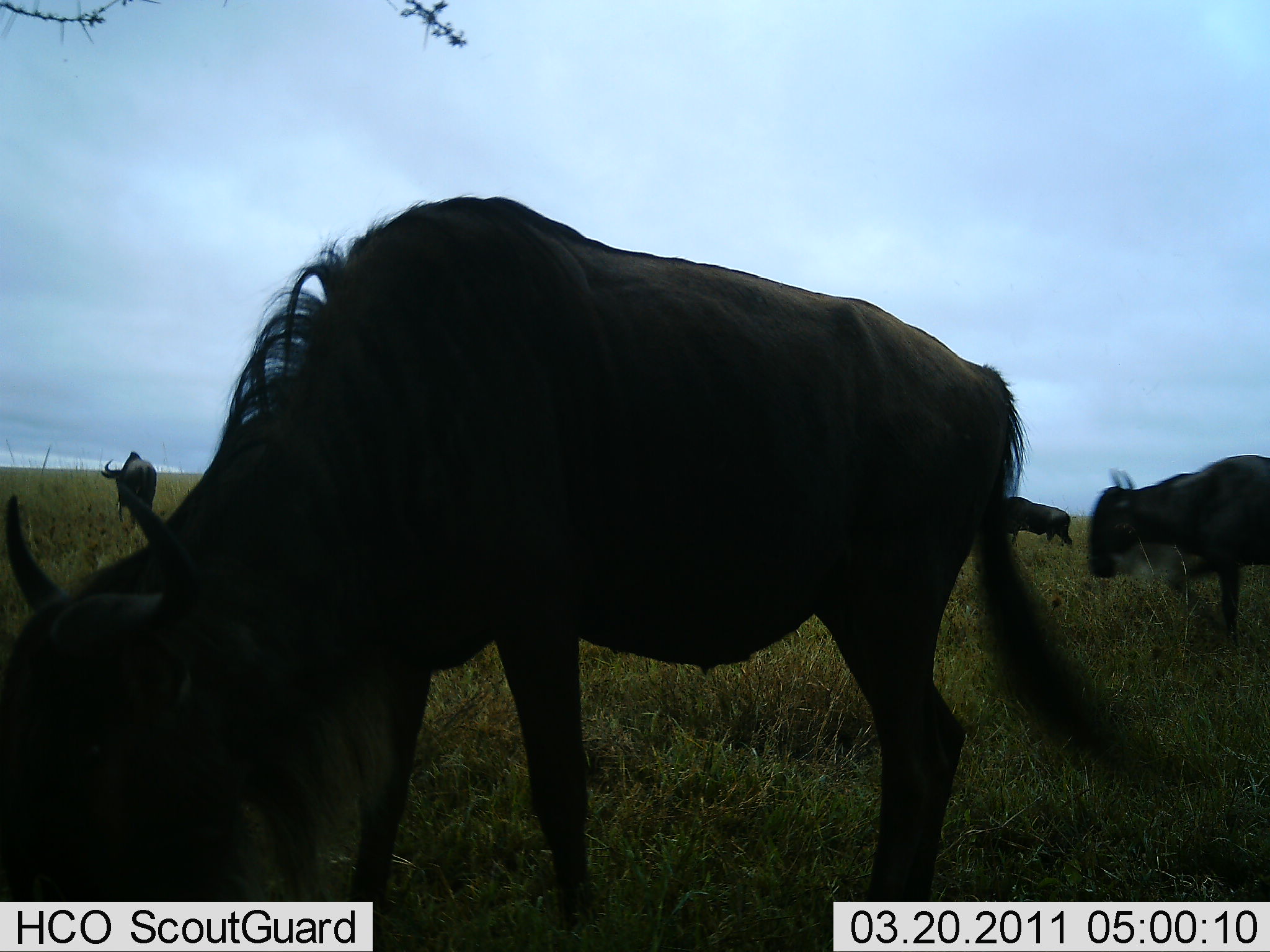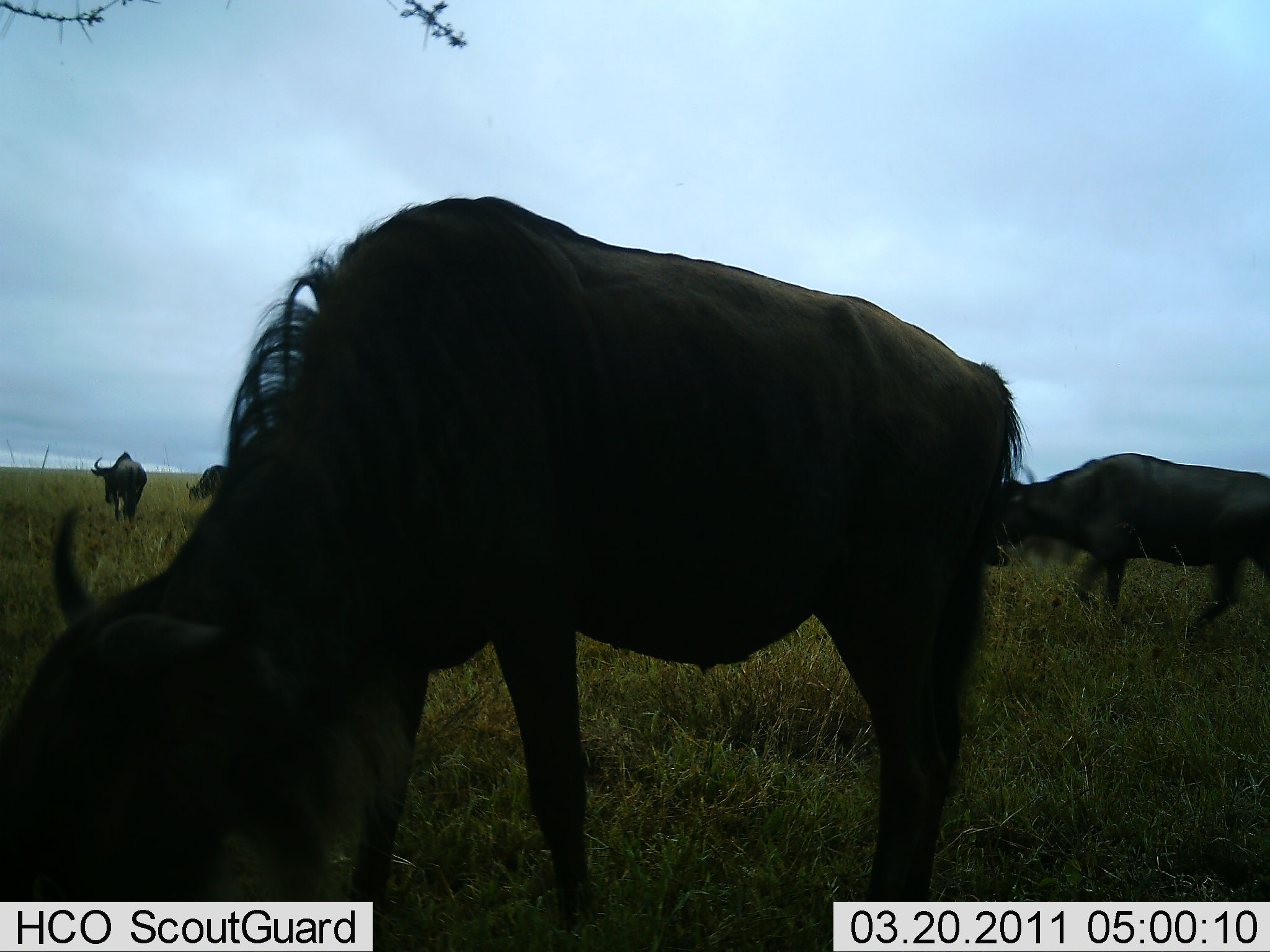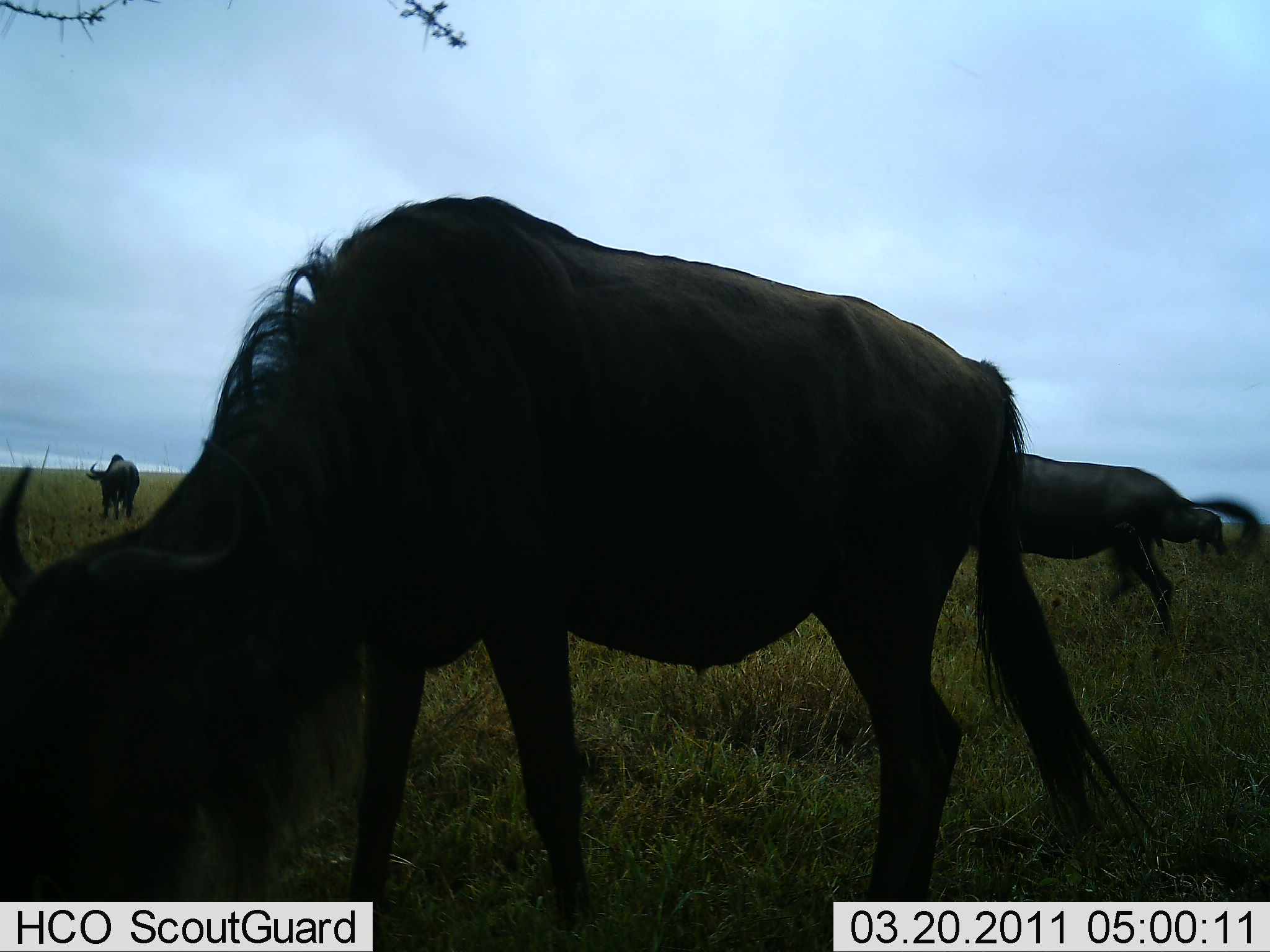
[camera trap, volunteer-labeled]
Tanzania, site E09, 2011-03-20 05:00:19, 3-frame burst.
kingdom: Animalia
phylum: Chordata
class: Mammalia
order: Artiodactyla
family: Bovidae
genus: Connochaetes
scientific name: Connochaetes taurinus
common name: blue wildebeest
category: wildebeest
Wildebeest (blue wildebeest) (Connochaetes taurinus), count 5. Behavior (volunteer vote fractions): standing 29%, resting 0%, moving 79%, interacting 7%. Young present (vote fraction): 0%. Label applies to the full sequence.